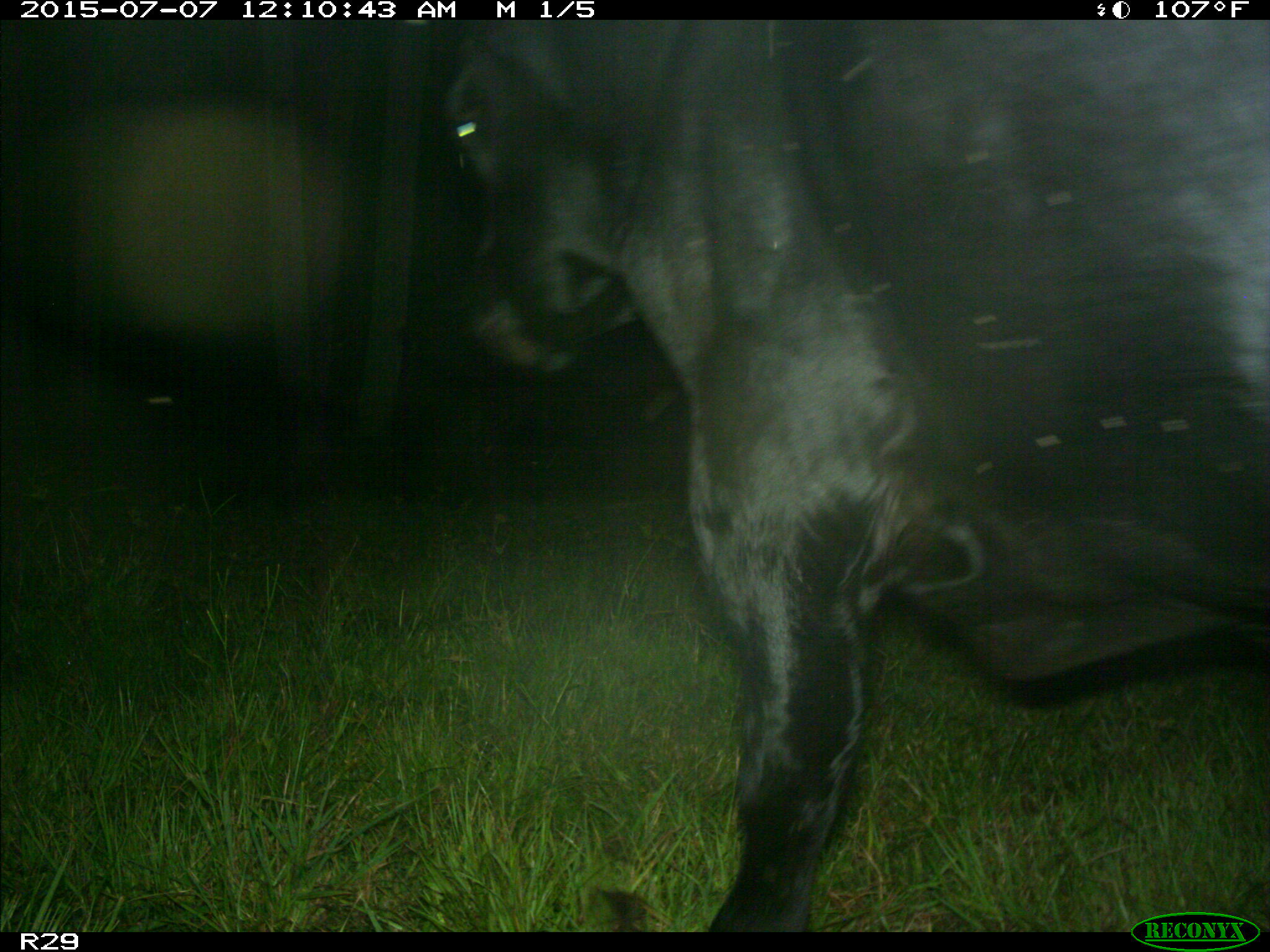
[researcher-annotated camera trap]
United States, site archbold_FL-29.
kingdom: Animalia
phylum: Chordata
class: Mammalia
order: Artiodactyla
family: Bovidae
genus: Bos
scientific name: Bos taurus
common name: domestic cow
Bos taurus (domestic cow).